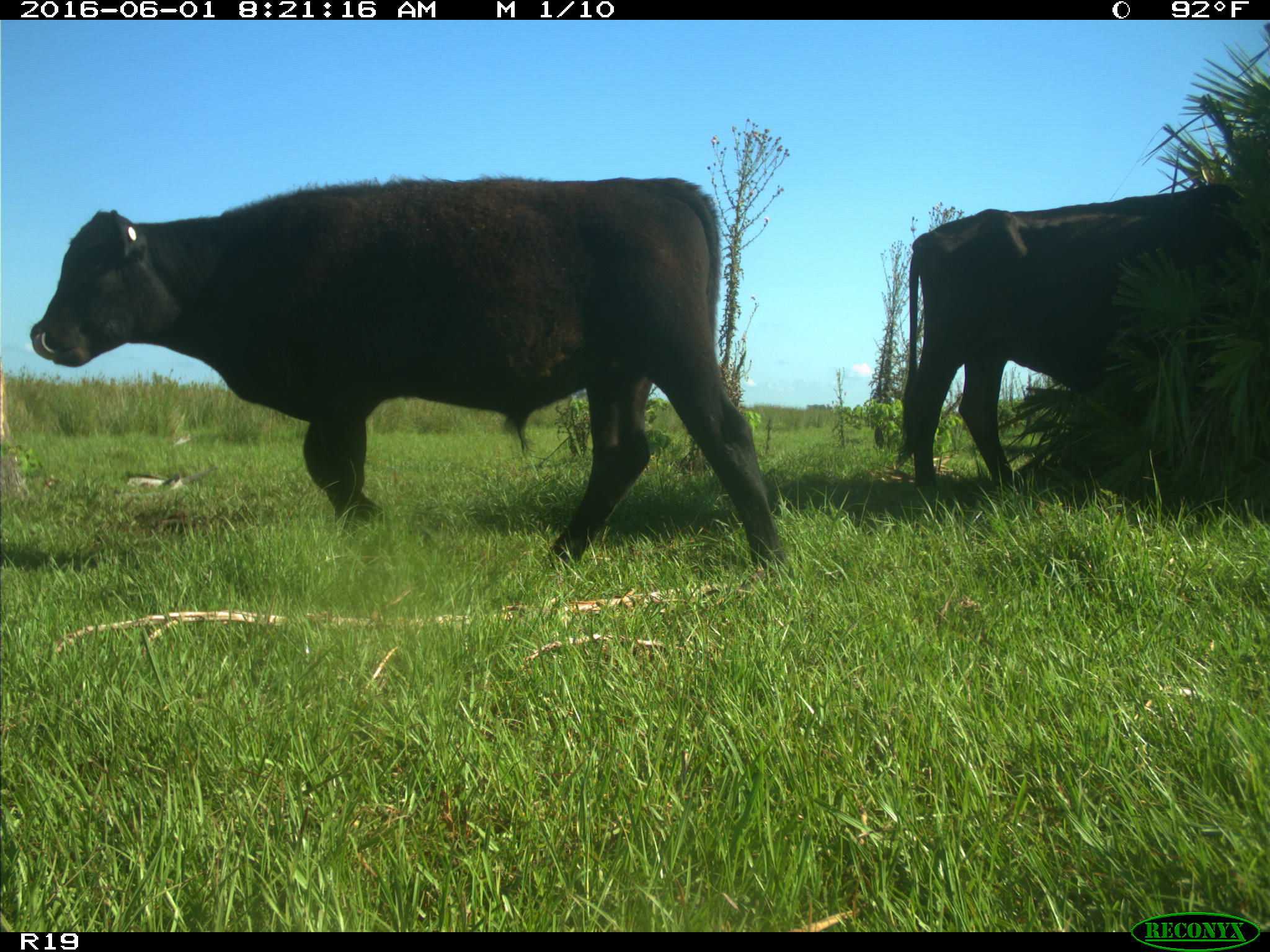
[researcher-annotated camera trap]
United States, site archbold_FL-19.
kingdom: Animalia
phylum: Chordata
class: Mammalia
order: Artiodactyla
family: Bovidae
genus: Bos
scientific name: Bos taurus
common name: domestic cow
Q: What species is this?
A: Bos taurus (domestic cow).